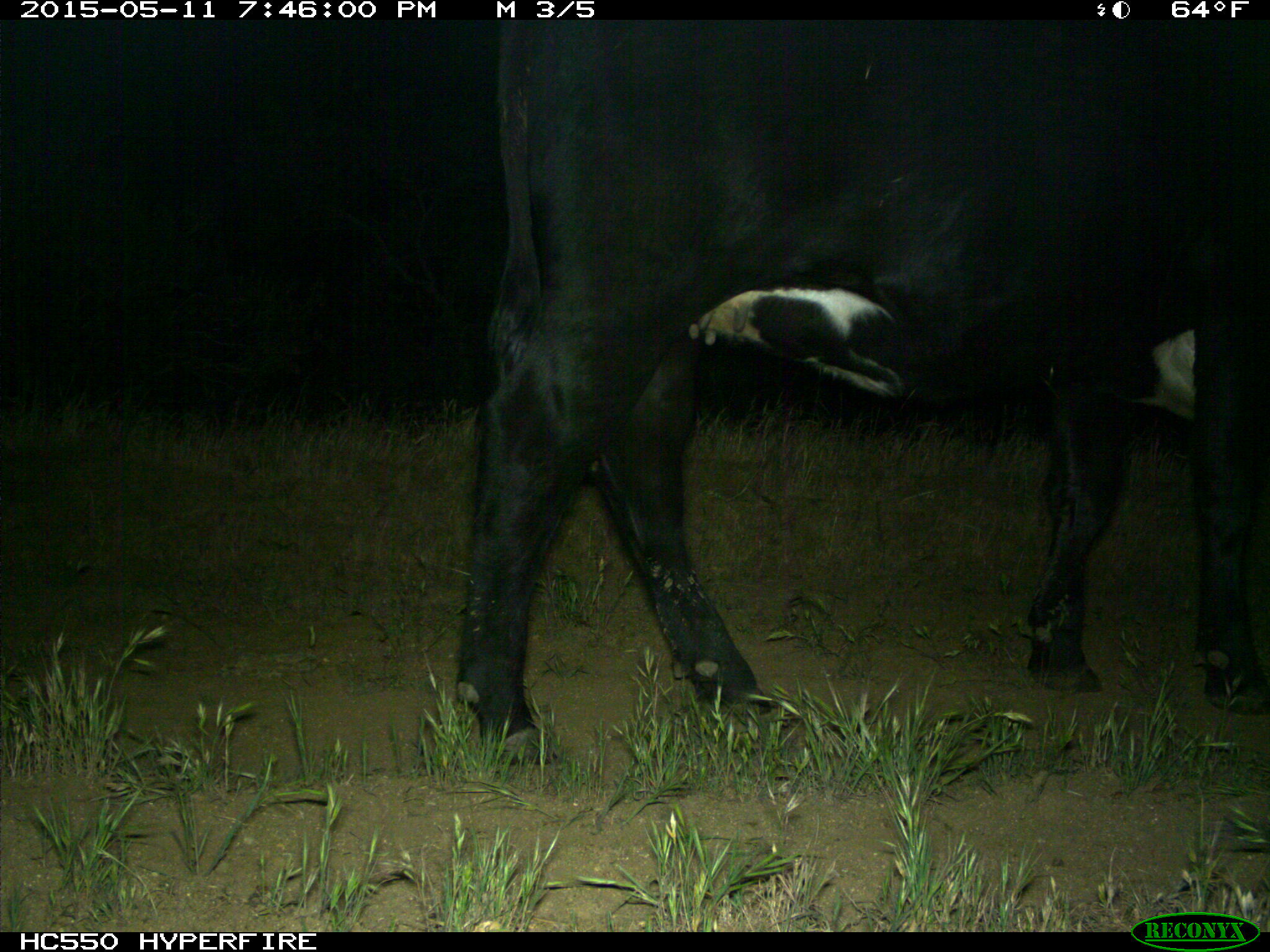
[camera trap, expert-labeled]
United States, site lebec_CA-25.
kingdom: Animalia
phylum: Chordata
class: Mammalia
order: Artiodactyla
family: Bovidae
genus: Bos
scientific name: Bos taurus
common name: domestic cow